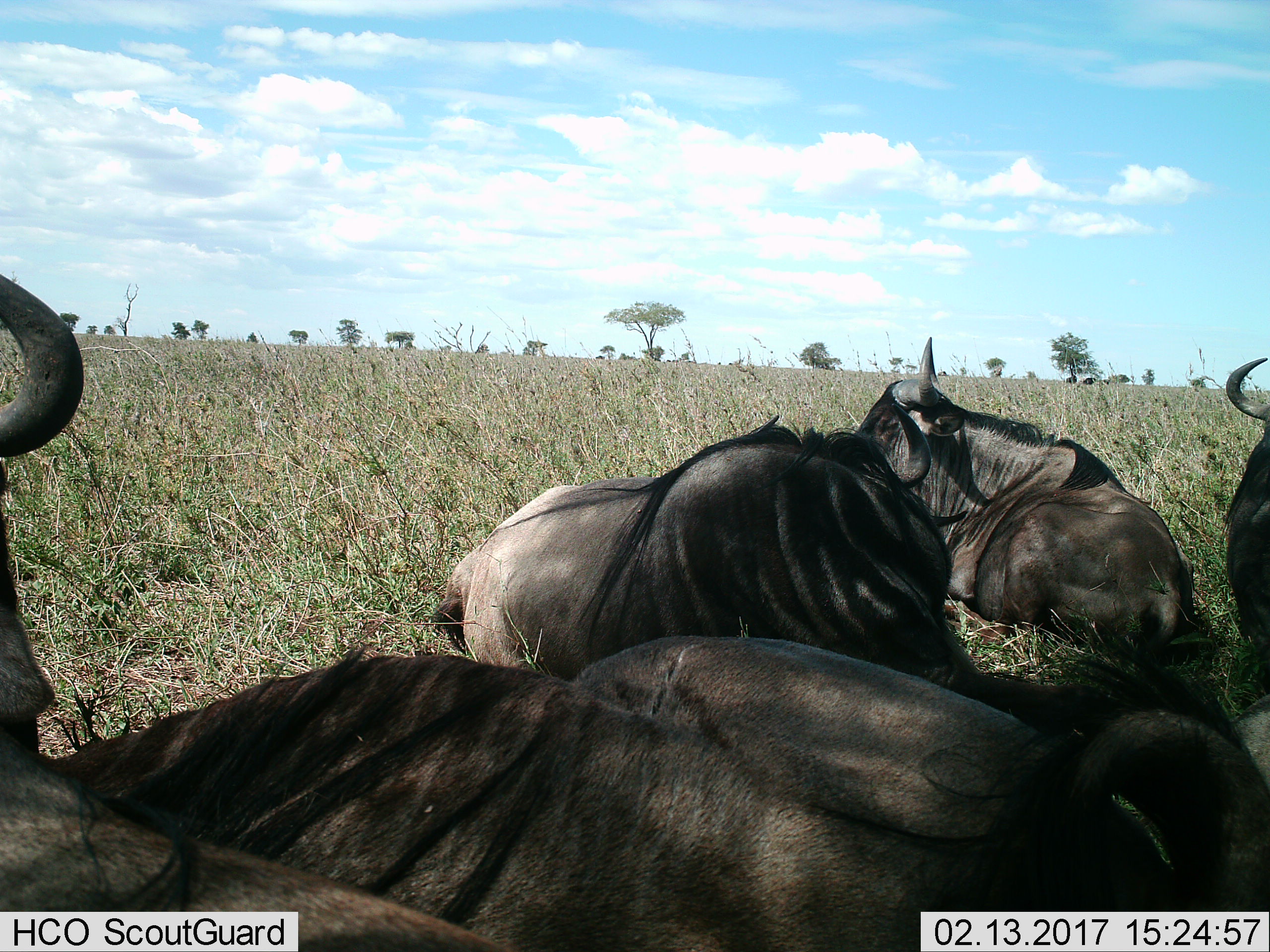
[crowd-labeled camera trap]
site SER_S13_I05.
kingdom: Animalia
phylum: Chordata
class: Mammalia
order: Artiodactyla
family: Bovidae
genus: Connochaetes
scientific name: Connochaetes taurinus taurinus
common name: blue wildebeest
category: wildebeestblue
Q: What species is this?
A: Wildebeestblue (blue wildebeest) (Connochaetes taurinus taurinus).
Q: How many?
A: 6.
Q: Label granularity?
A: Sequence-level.